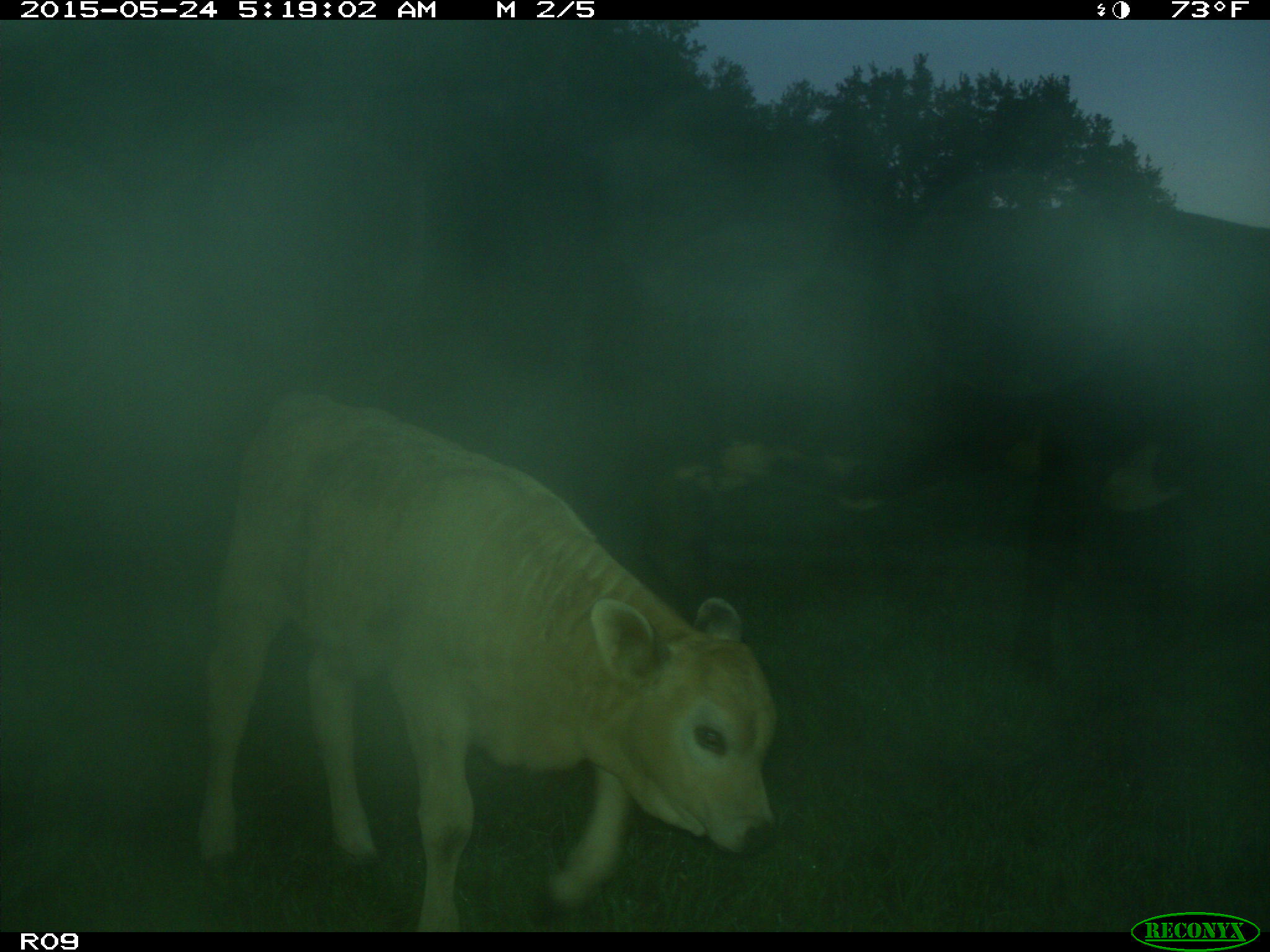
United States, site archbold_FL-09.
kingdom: Animalia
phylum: Chordata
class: Mammalia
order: Artiodactyla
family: Bovidae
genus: Bos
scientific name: Bos taurus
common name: domestic cow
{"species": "Bos taurus (domestic cow)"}